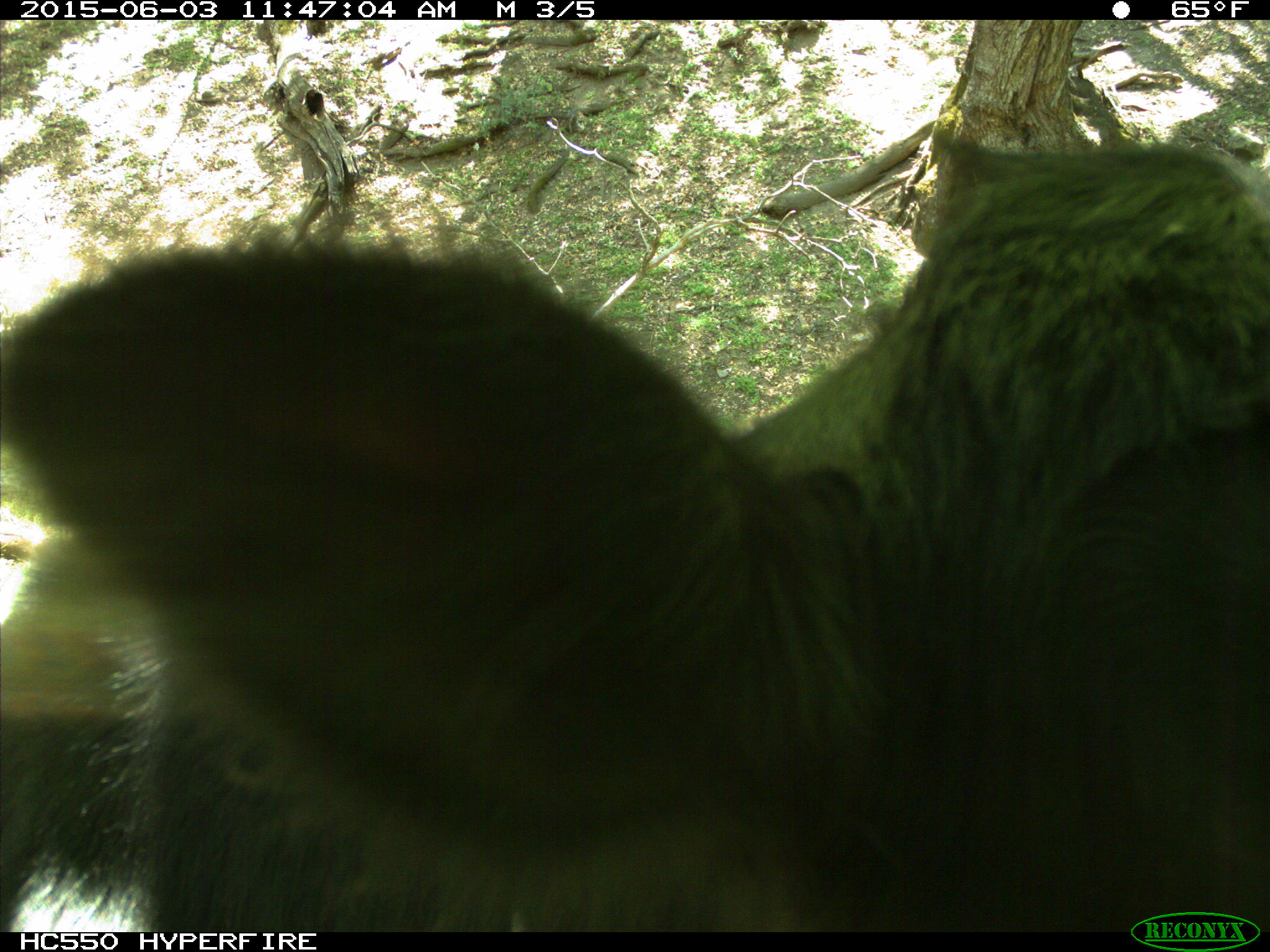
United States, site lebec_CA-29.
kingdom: Animalia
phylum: Chordata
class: Mammalia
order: Artiodactyla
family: Bovidae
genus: Bos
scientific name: Bos taurus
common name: domestic cow